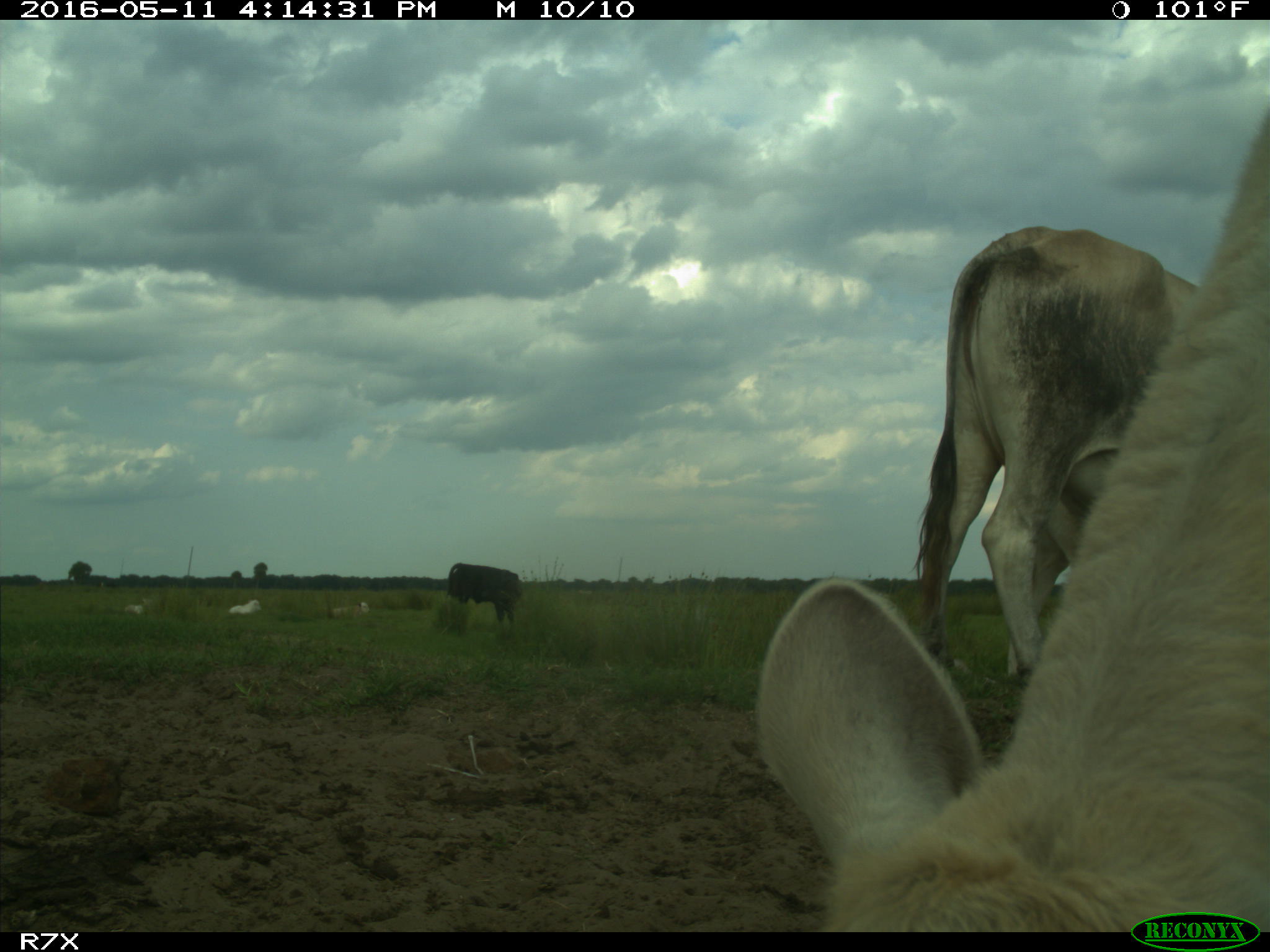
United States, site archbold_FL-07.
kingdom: Animalia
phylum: Chordata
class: Mammalia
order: Artiodactyla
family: Bovidae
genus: Bos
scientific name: Bos taurus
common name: domestic cow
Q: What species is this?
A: Bos taurus (domestic cow).